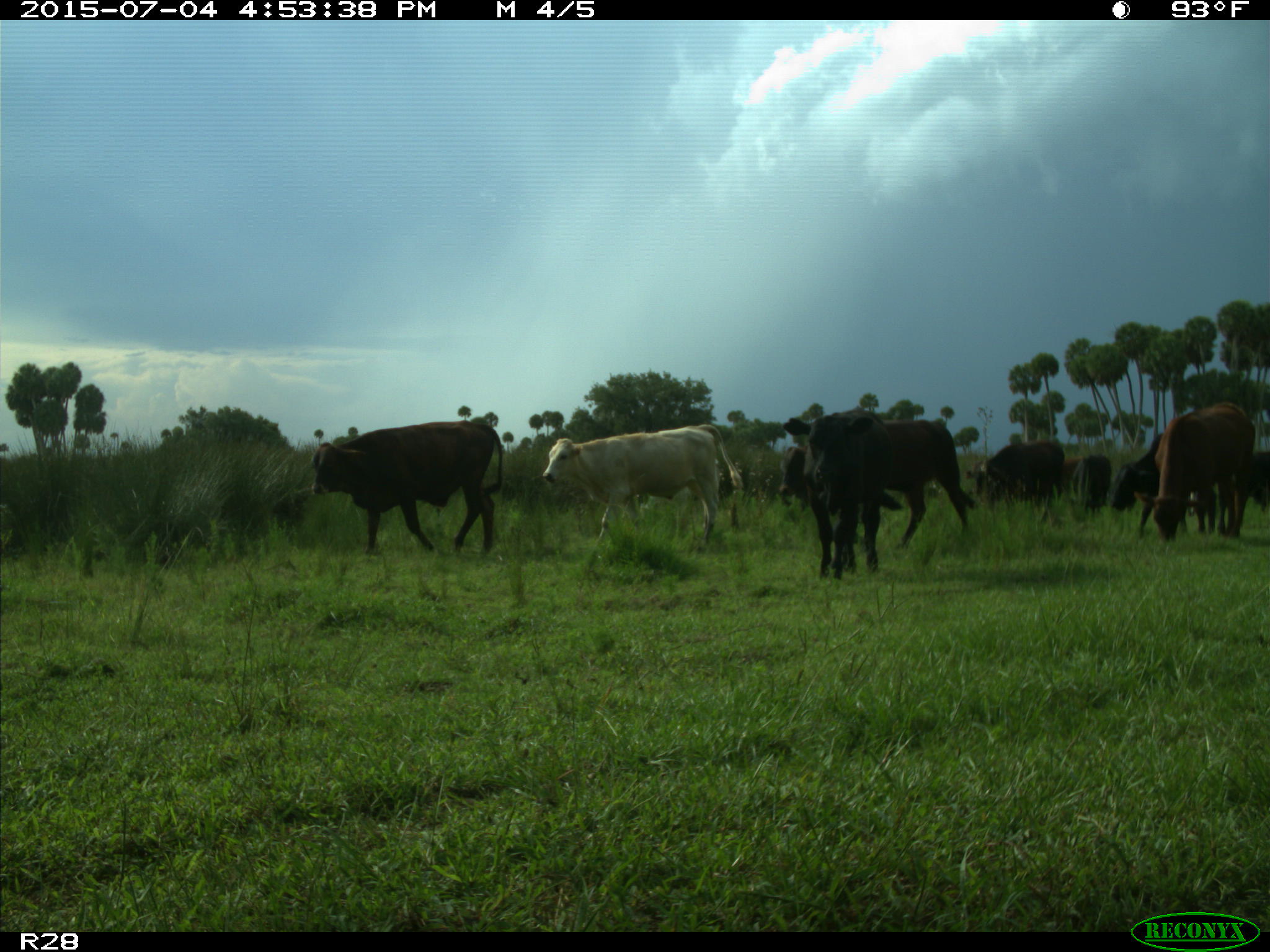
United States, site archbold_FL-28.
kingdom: Animalia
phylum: Chordata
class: Mammalia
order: Artiodactyla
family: Bovidae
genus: Bos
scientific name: Bos taurus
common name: domestic cow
Bos taurus (domestic cow).